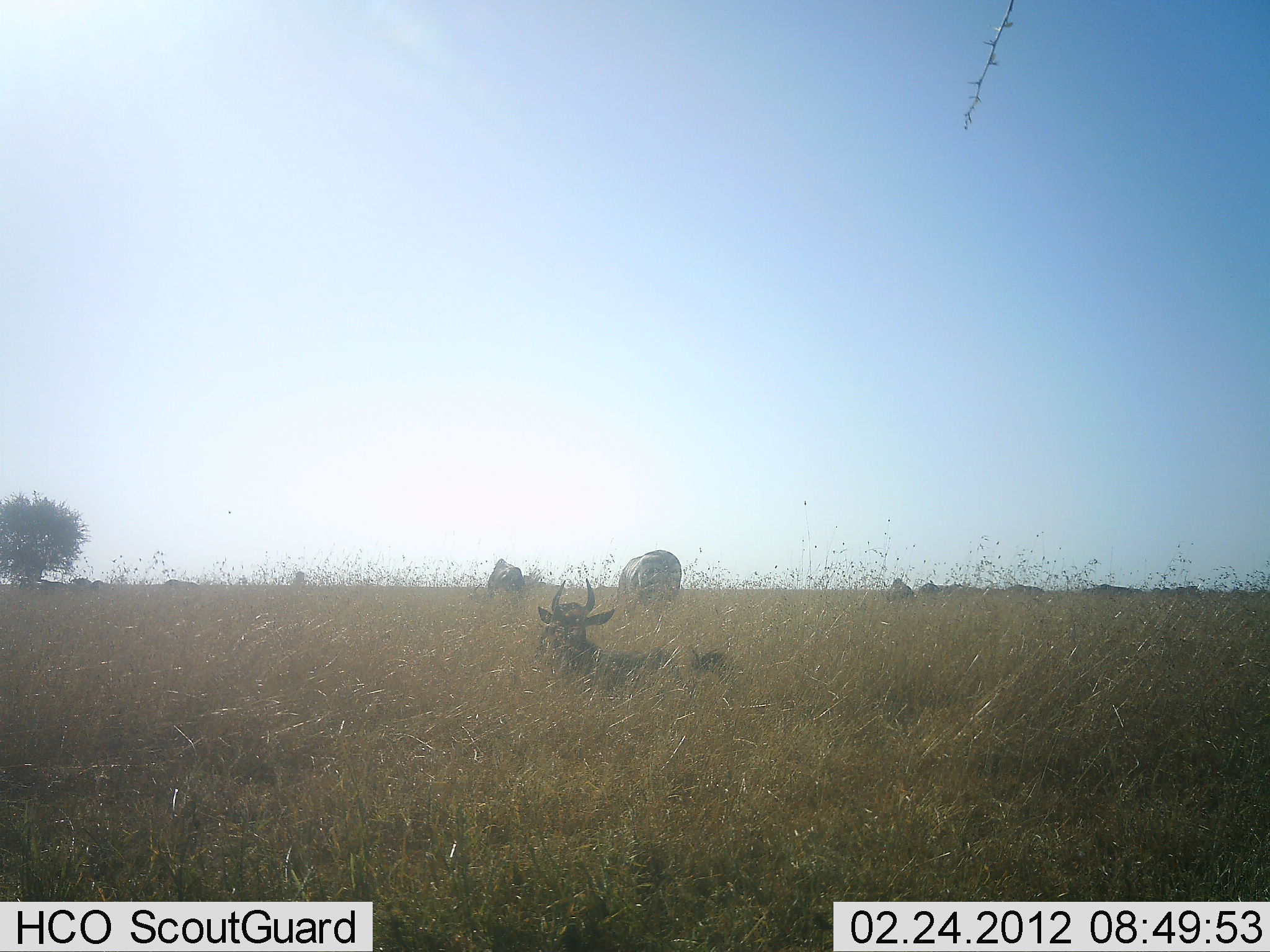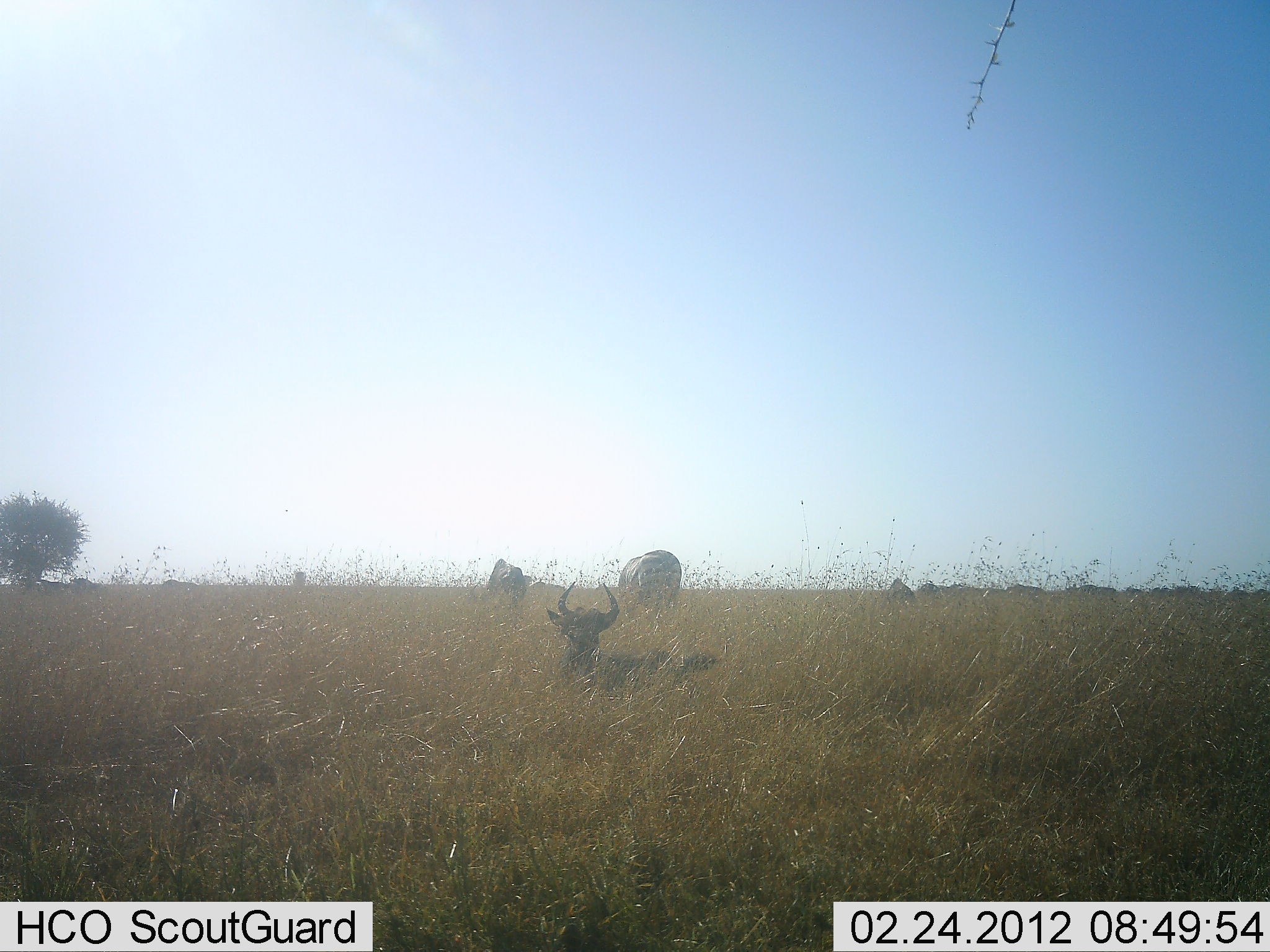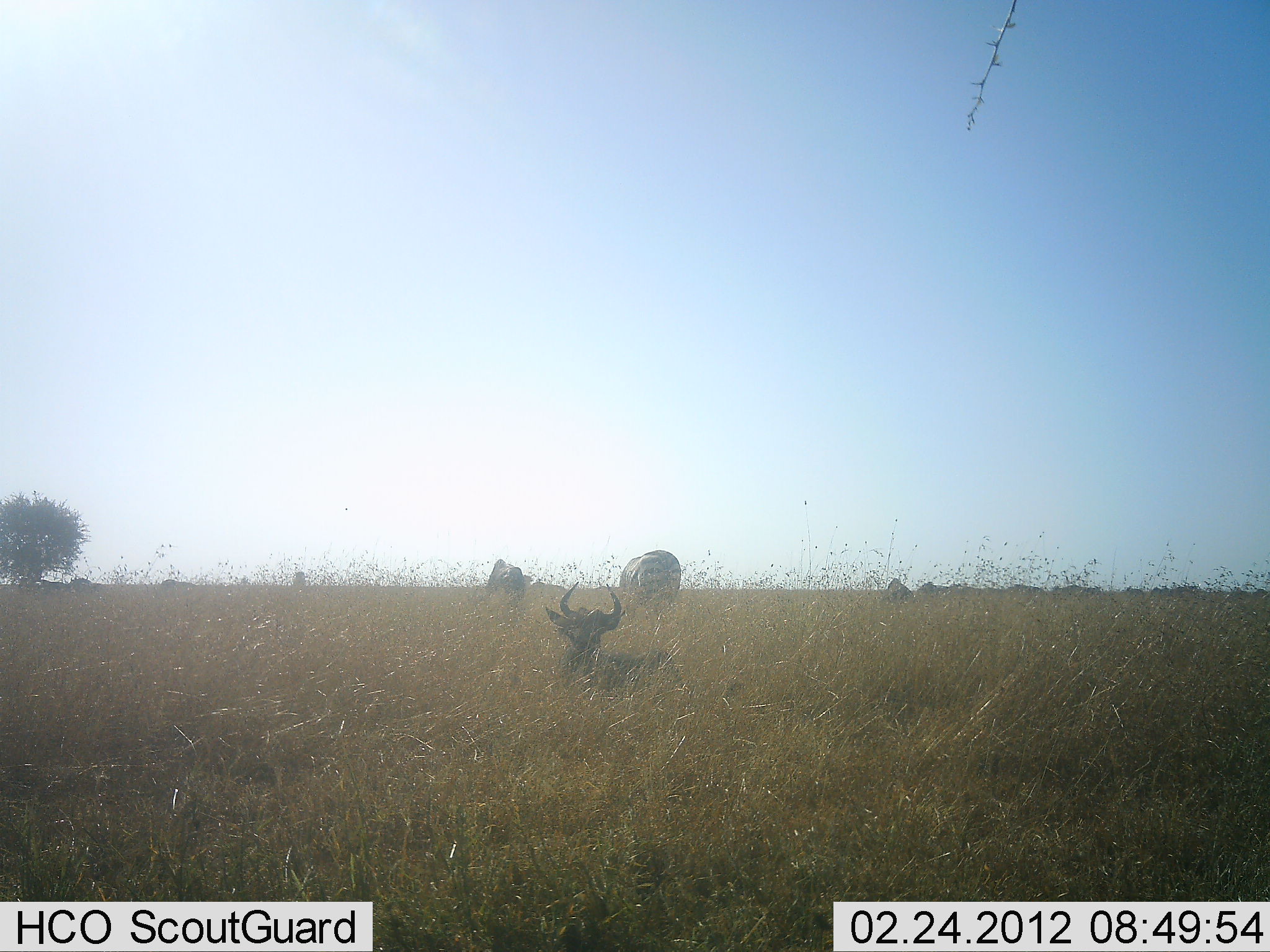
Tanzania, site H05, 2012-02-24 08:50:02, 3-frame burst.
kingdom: Animalia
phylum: Chordata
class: Mammalia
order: Artiodactyla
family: Bovidae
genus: Connochaetes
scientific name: Connochaetes taurinus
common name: blue wildebeest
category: wildebeest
Wildebeest (blue wildebeest) (Connochaetes taurinus), count 2. Behavior (volunteer vote fractions): standing 14%, resting 91%, moving 5%, interacting 0%. Young present (vote fraction): 0%. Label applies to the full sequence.